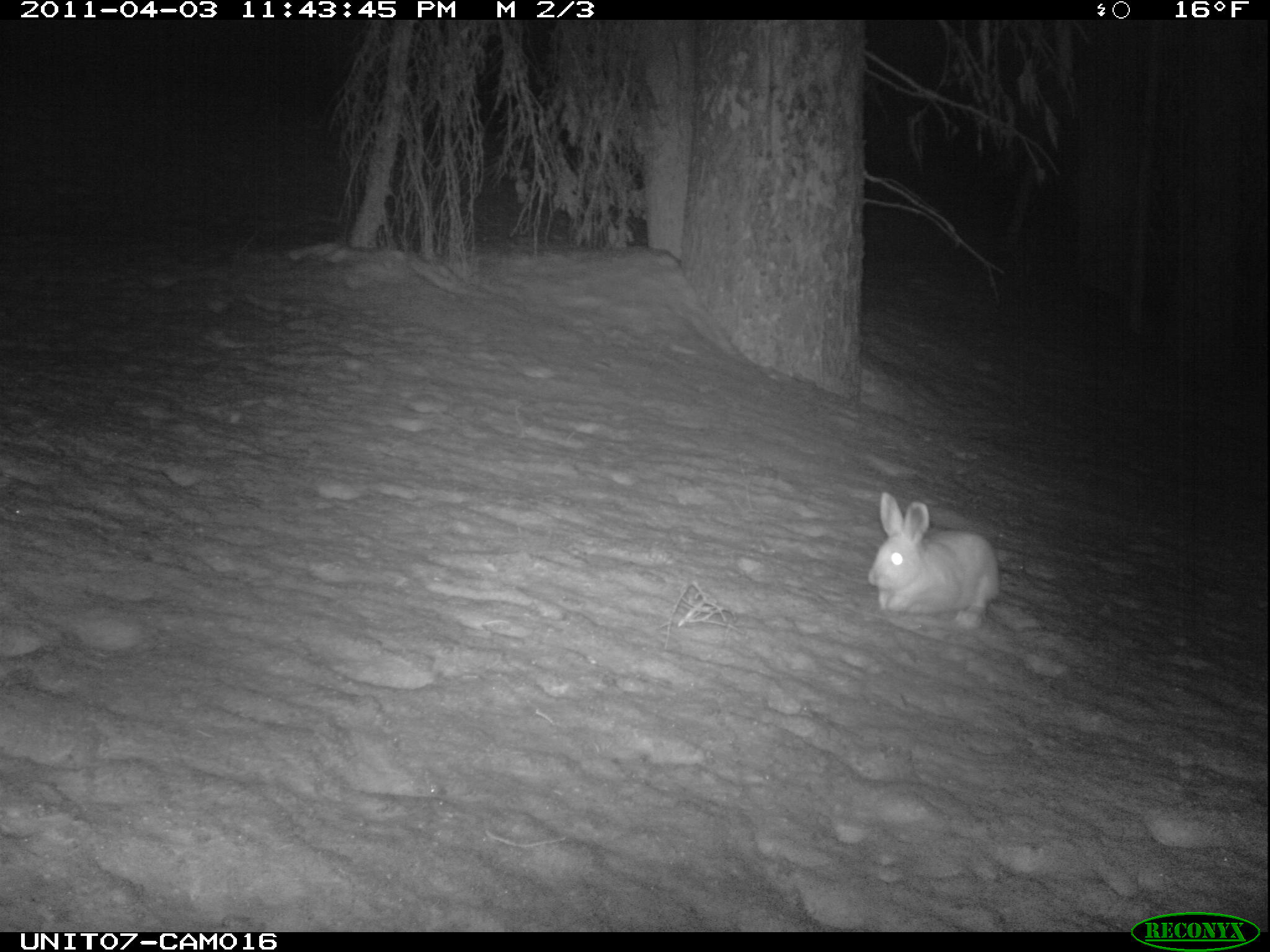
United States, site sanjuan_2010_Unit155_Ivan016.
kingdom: Animalia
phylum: Chordata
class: Mammalia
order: Lagomorpha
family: Leporidae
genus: Lepus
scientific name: Lepus americanus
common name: snowshoe hare